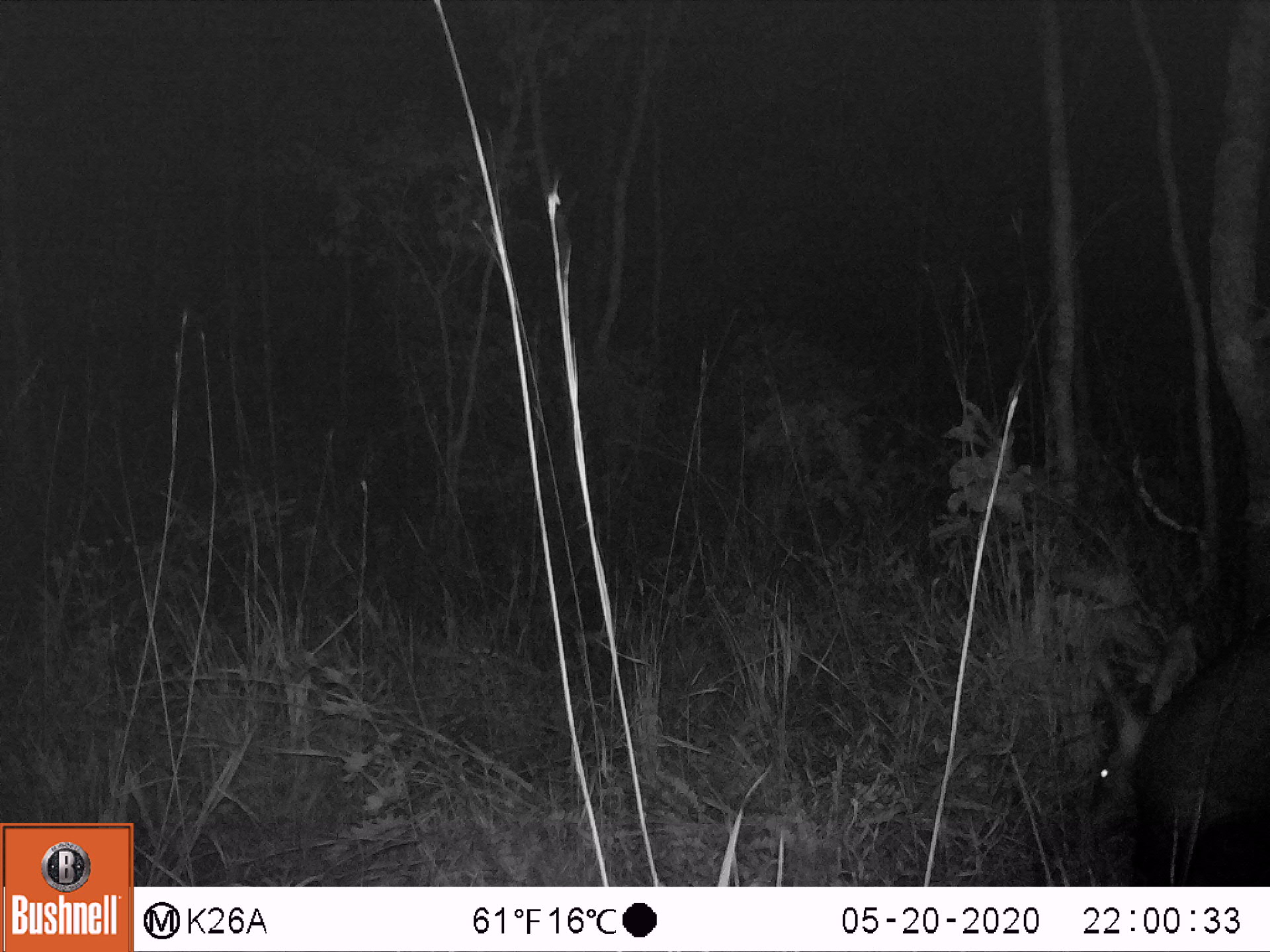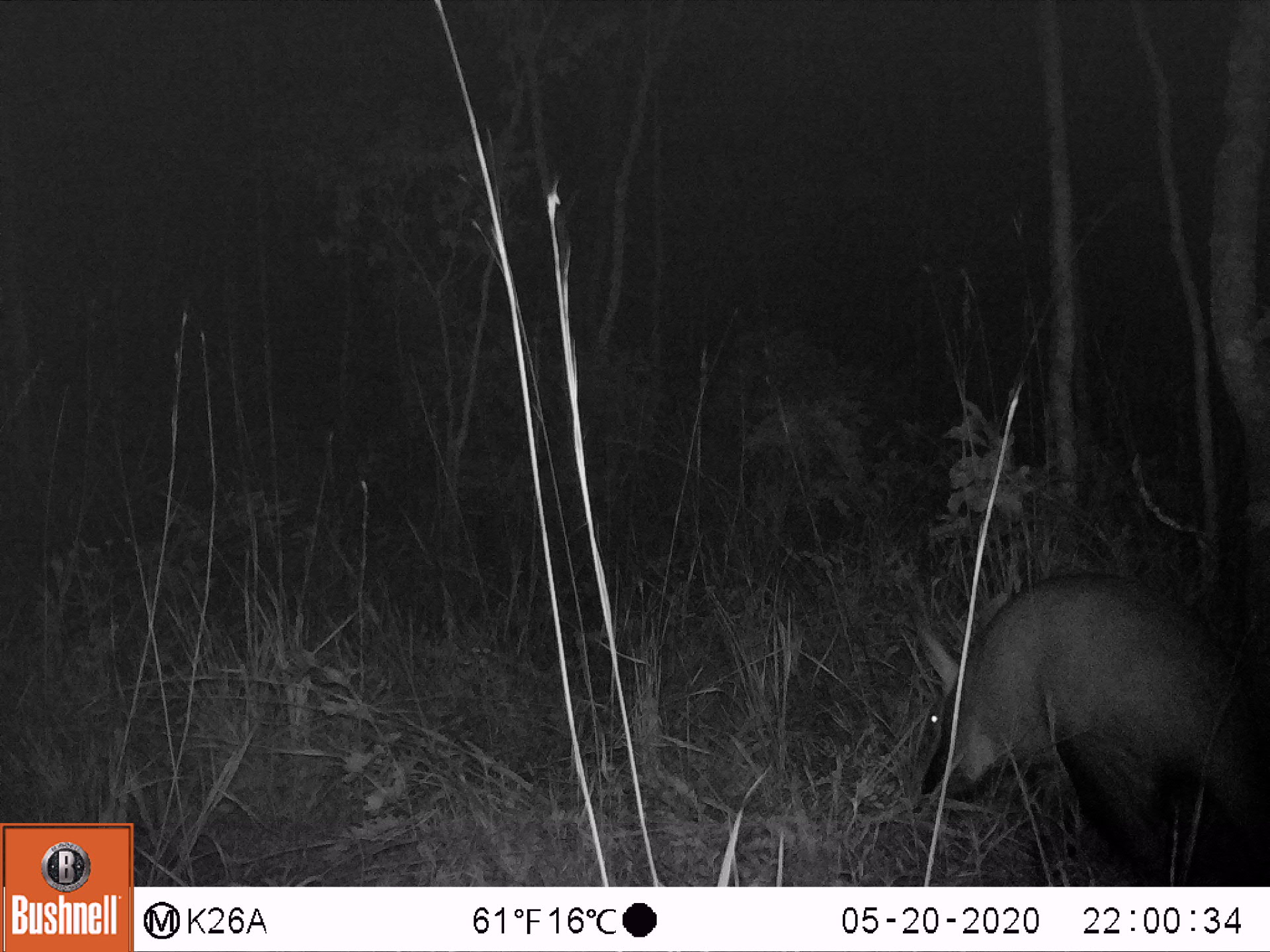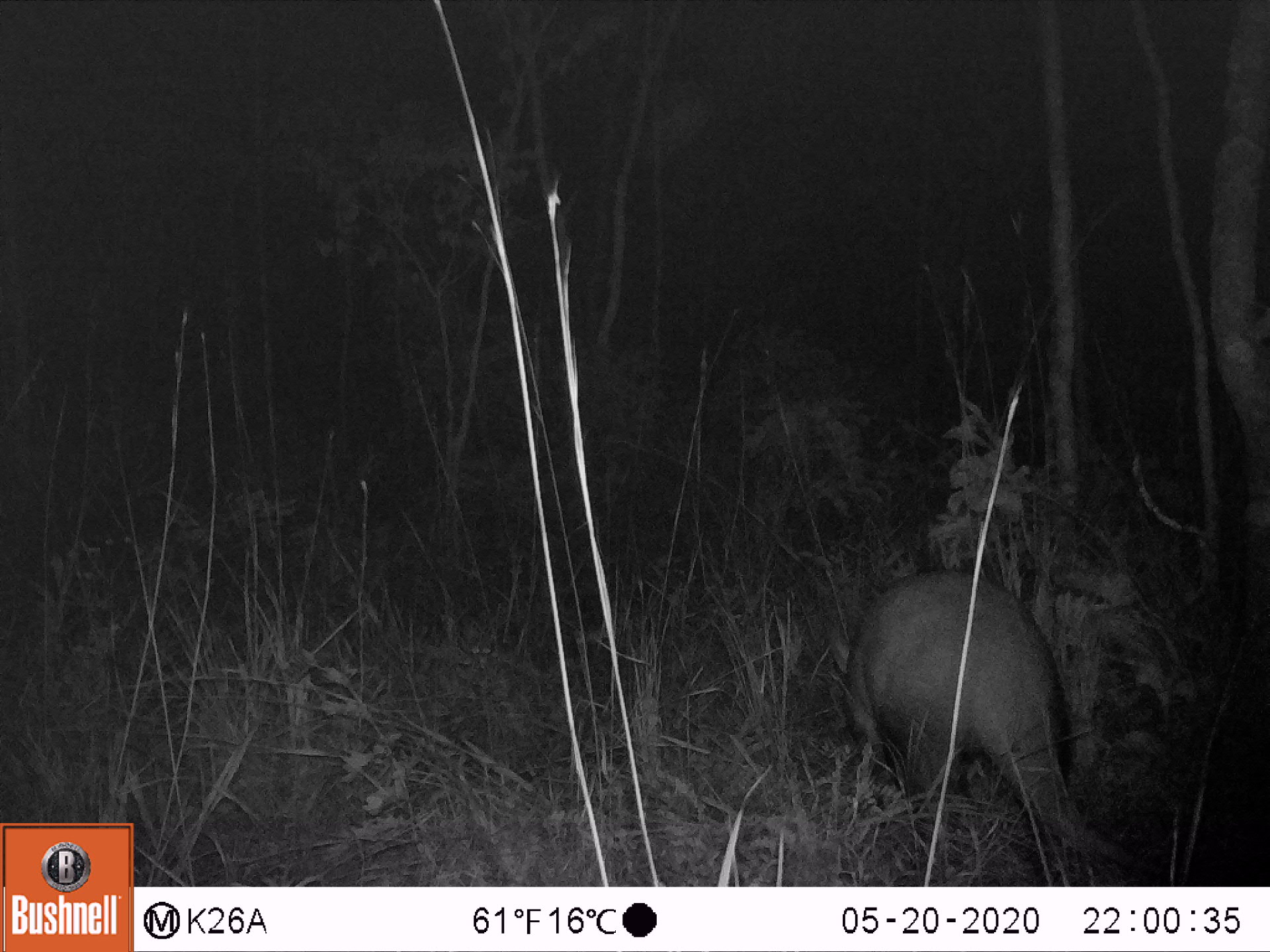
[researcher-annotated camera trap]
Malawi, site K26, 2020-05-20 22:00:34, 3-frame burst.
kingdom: Animalia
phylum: Chordata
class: Mammalia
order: Tubulidentata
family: Orycteropodidae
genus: Orycteropus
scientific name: Orycteropus afer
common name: aardvark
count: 1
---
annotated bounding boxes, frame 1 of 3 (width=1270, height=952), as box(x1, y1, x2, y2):
aardvark: box(1068, 628, 1262, 885)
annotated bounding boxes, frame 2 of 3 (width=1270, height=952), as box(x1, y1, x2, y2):
aardvark: box(887, 574, 1262, 861)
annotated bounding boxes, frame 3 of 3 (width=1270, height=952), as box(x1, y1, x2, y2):
aardvark: box(816, 564, 1158, 875)